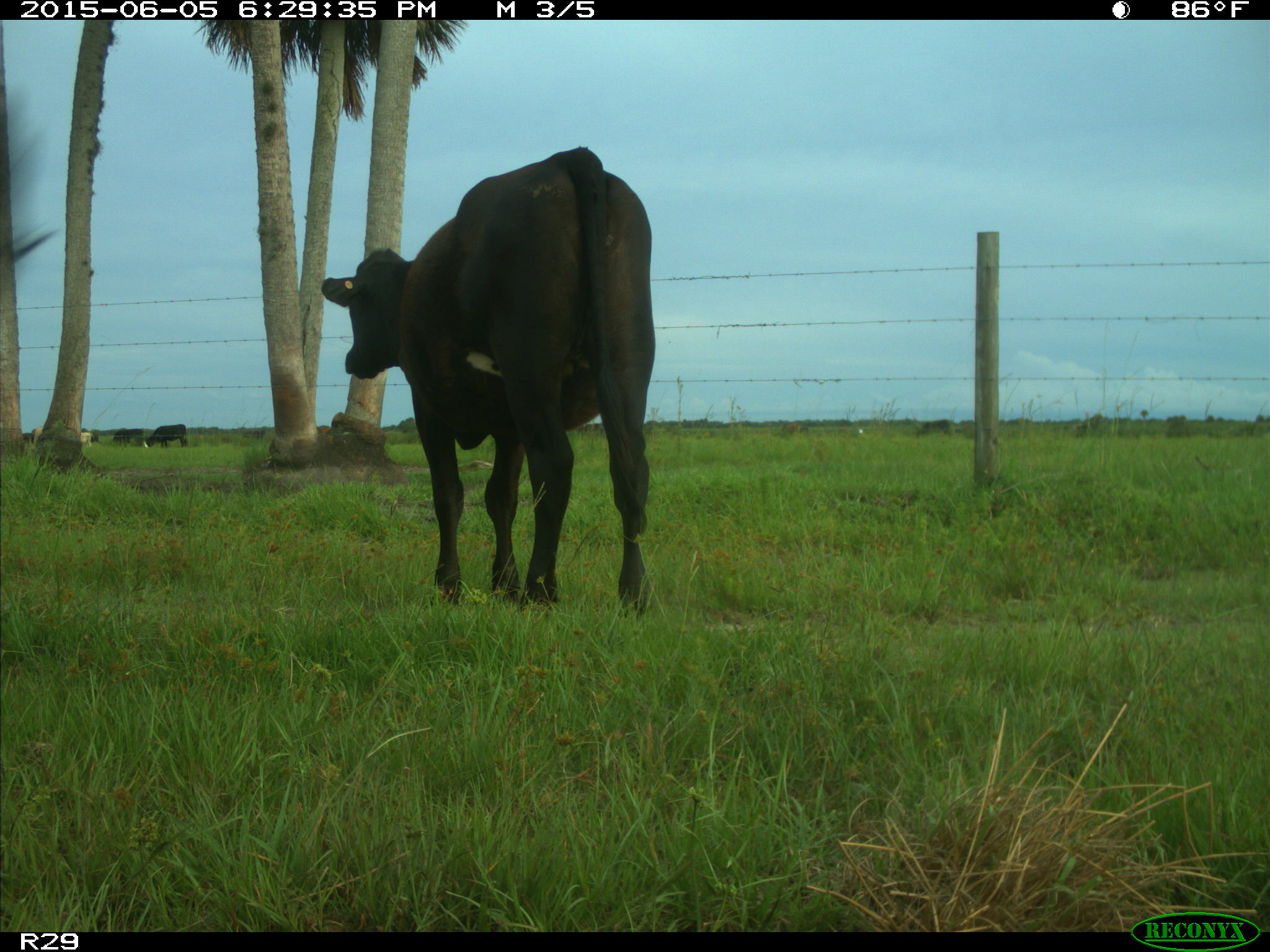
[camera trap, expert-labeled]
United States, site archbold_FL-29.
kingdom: Animalia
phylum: Chordata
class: Mammalia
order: Artiodactyla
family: Bovidae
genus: Bos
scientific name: Bos taurus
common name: domestic cow